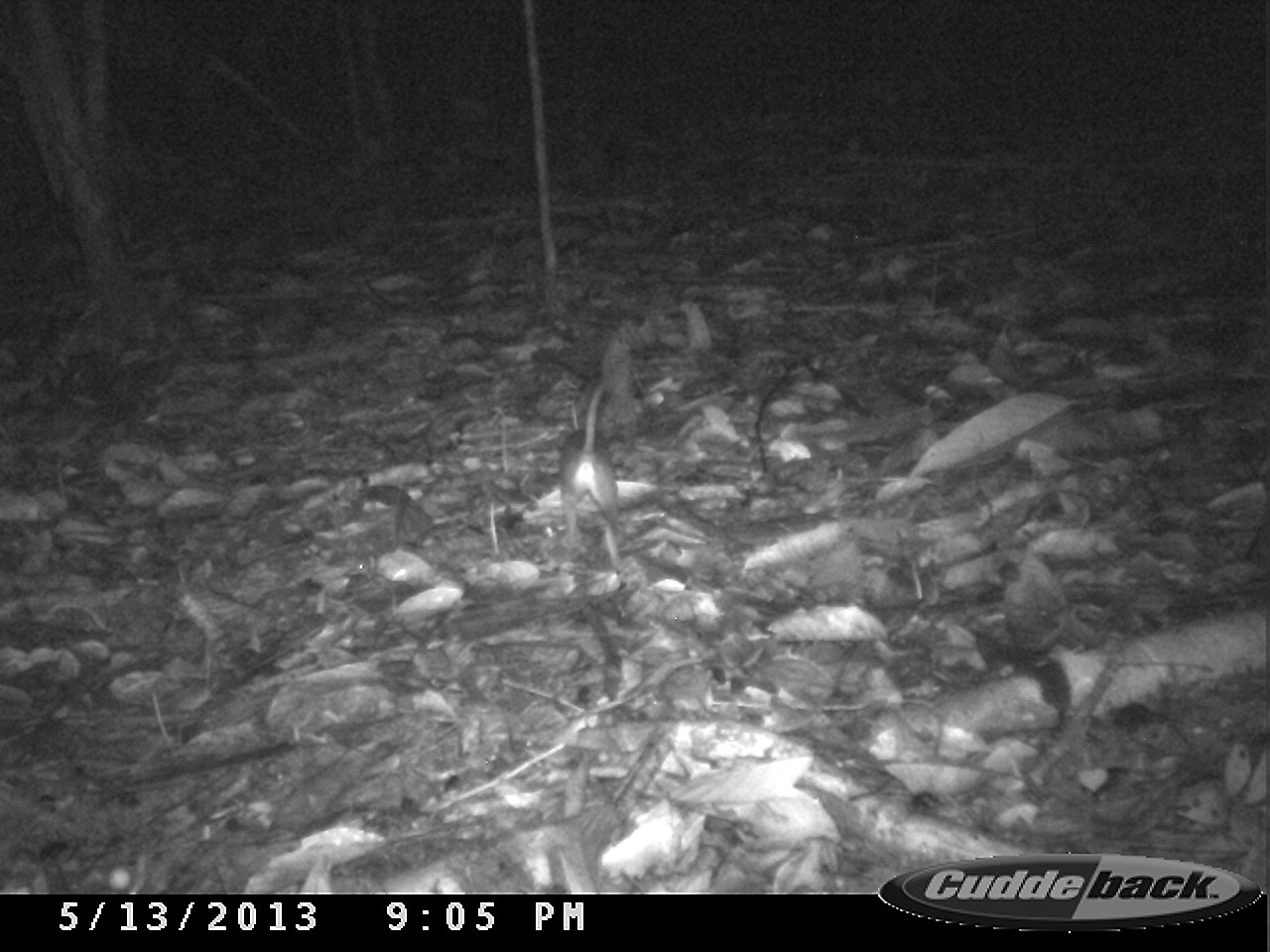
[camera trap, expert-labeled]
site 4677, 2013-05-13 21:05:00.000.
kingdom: Animalia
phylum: Chordata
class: Mammalia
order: Rodentia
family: Muridae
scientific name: Muridae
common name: mice, rats, and gerbils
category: unknown mouse or rat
Unknown mouse or rat (mice, rats, and gerbils) (Muridae), count 1, age adult.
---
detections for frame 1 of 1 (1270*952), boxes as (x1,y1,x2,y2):
unknown mouse or rat: (559,383,624,568)